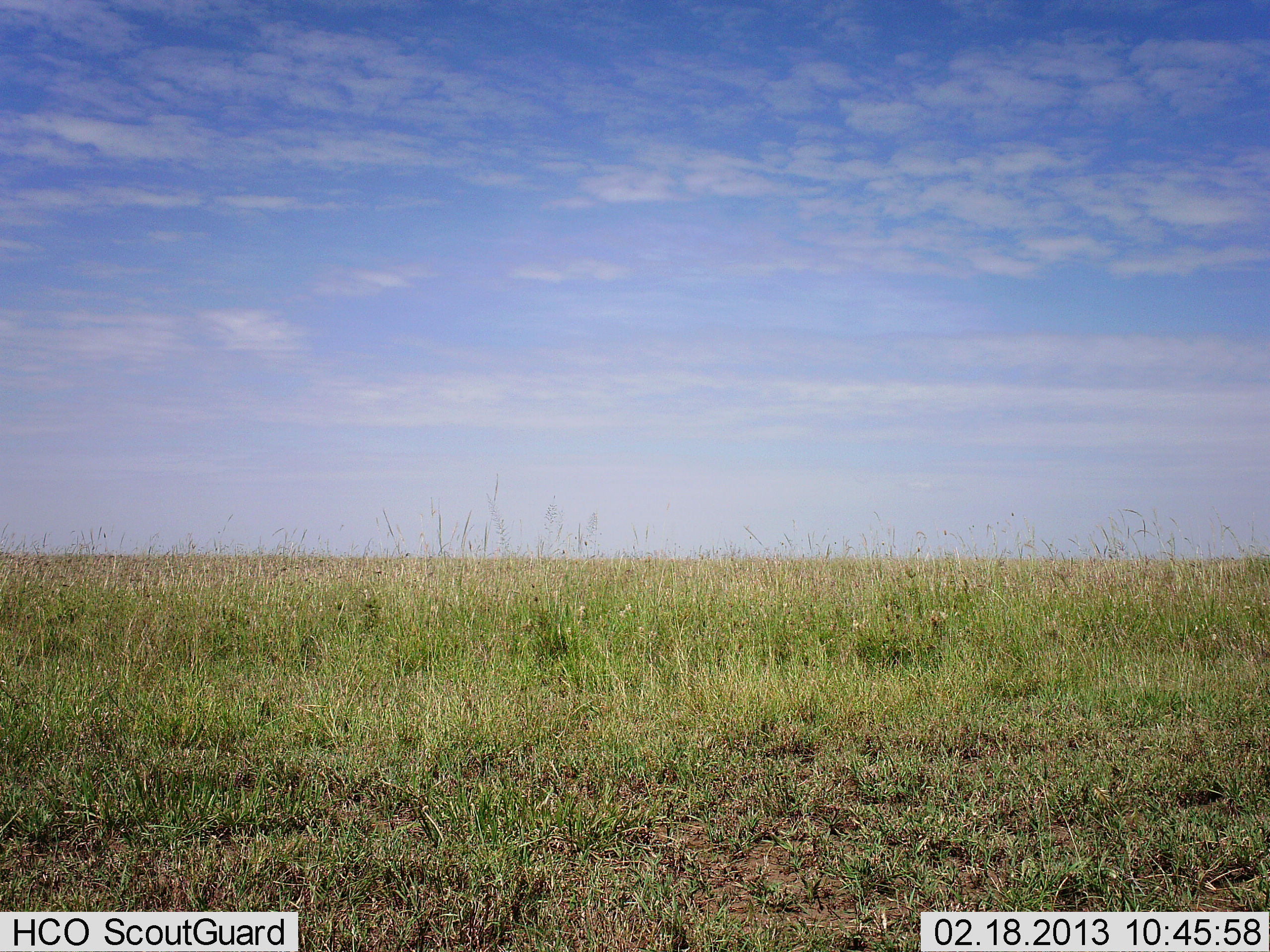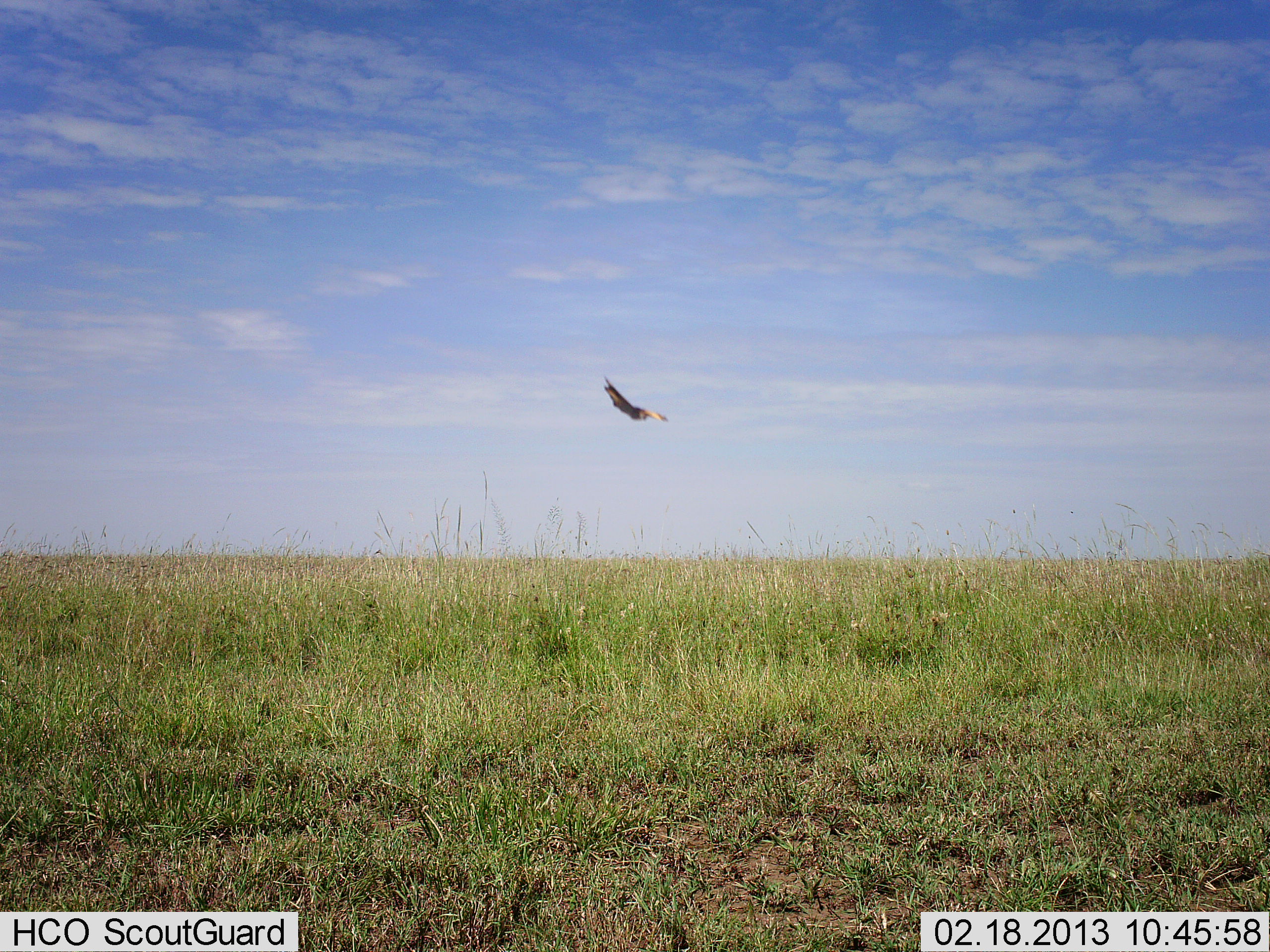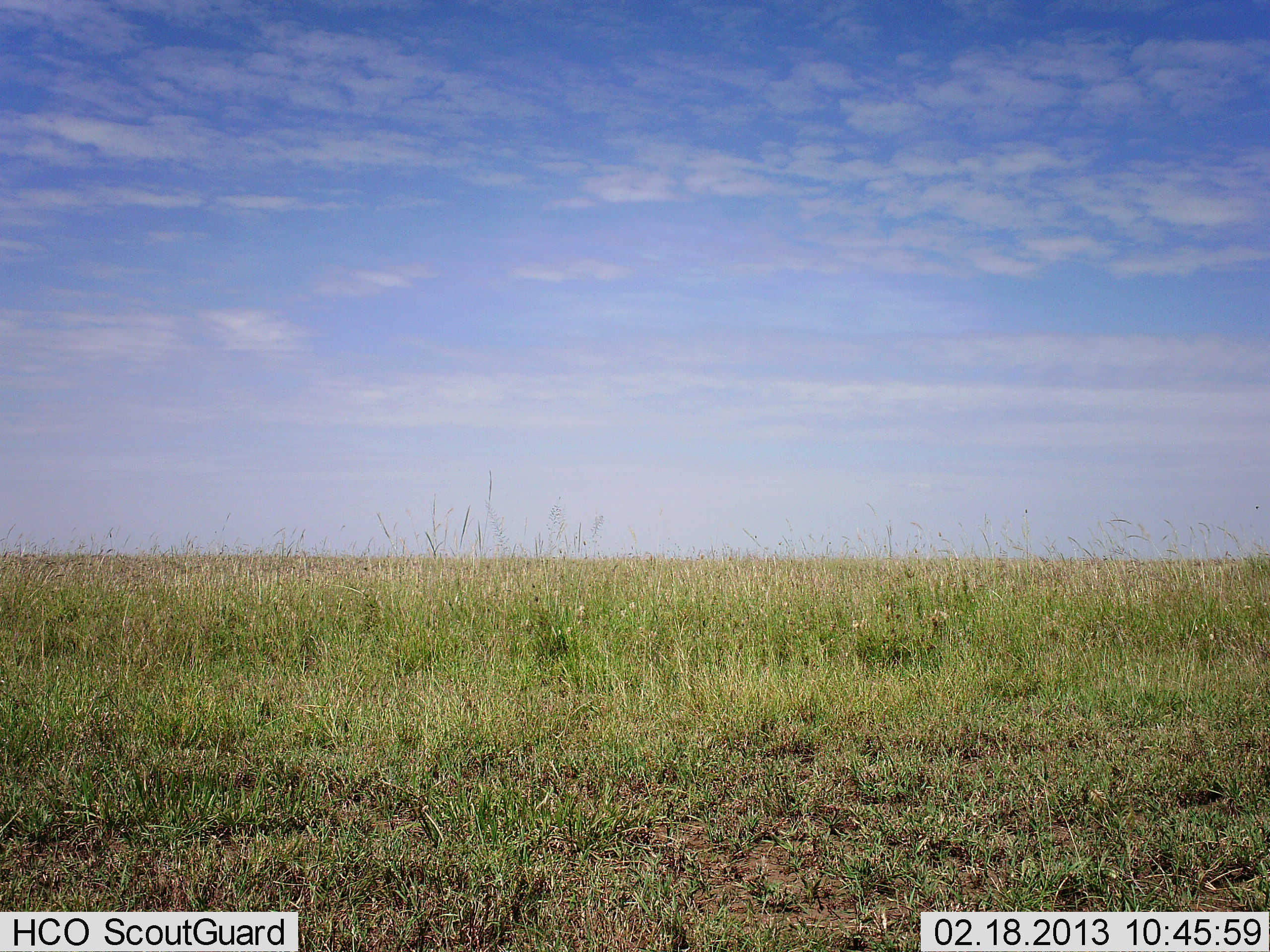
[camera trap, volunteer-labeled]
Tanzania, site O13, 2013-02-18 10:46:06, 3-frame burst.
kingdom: Animalia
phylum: Chordata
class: Aves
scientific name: Aves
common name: bird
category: otherbird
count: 1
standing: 0%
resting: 0%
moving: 100%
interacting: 0%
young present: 0%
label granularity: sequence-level